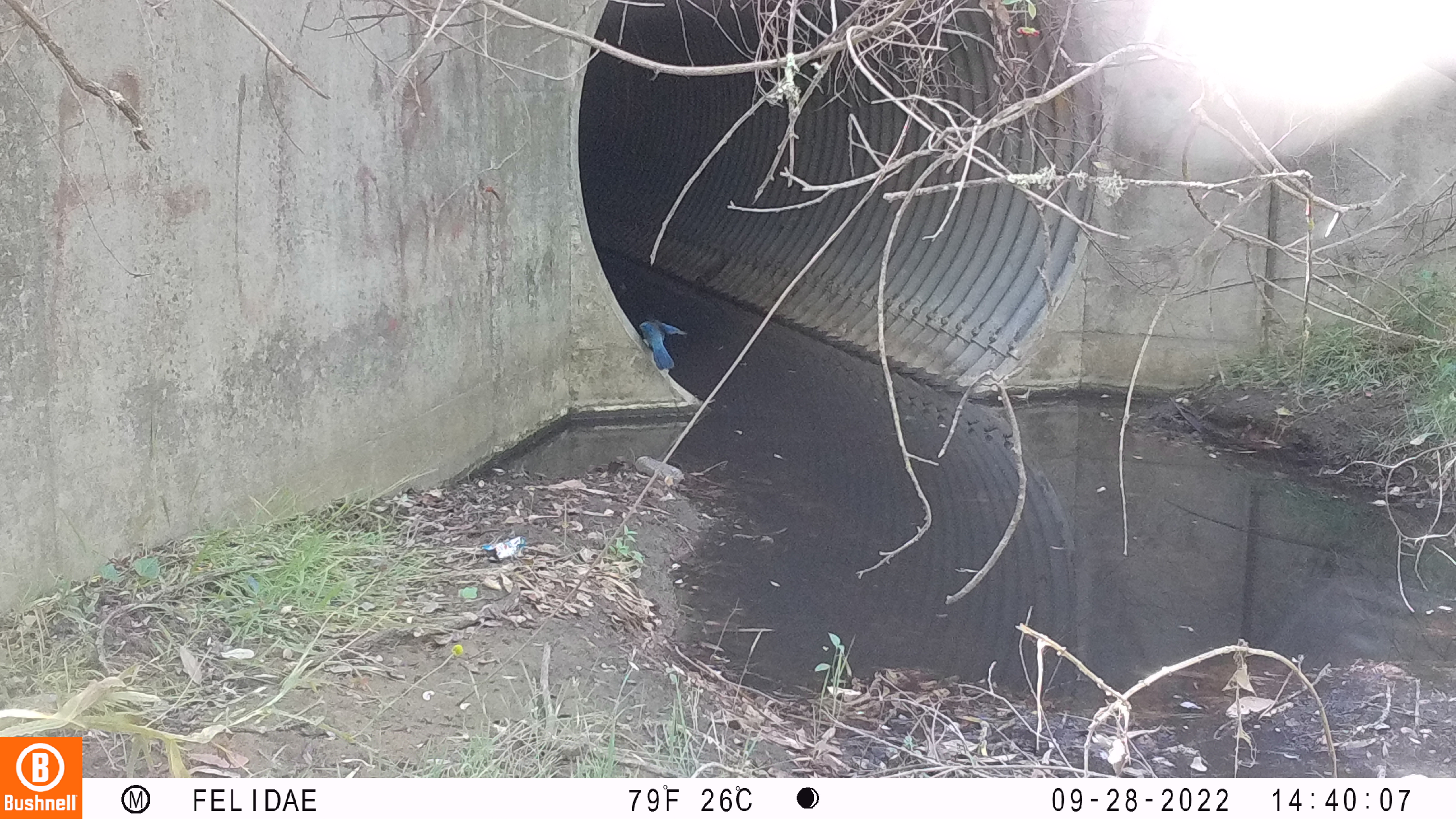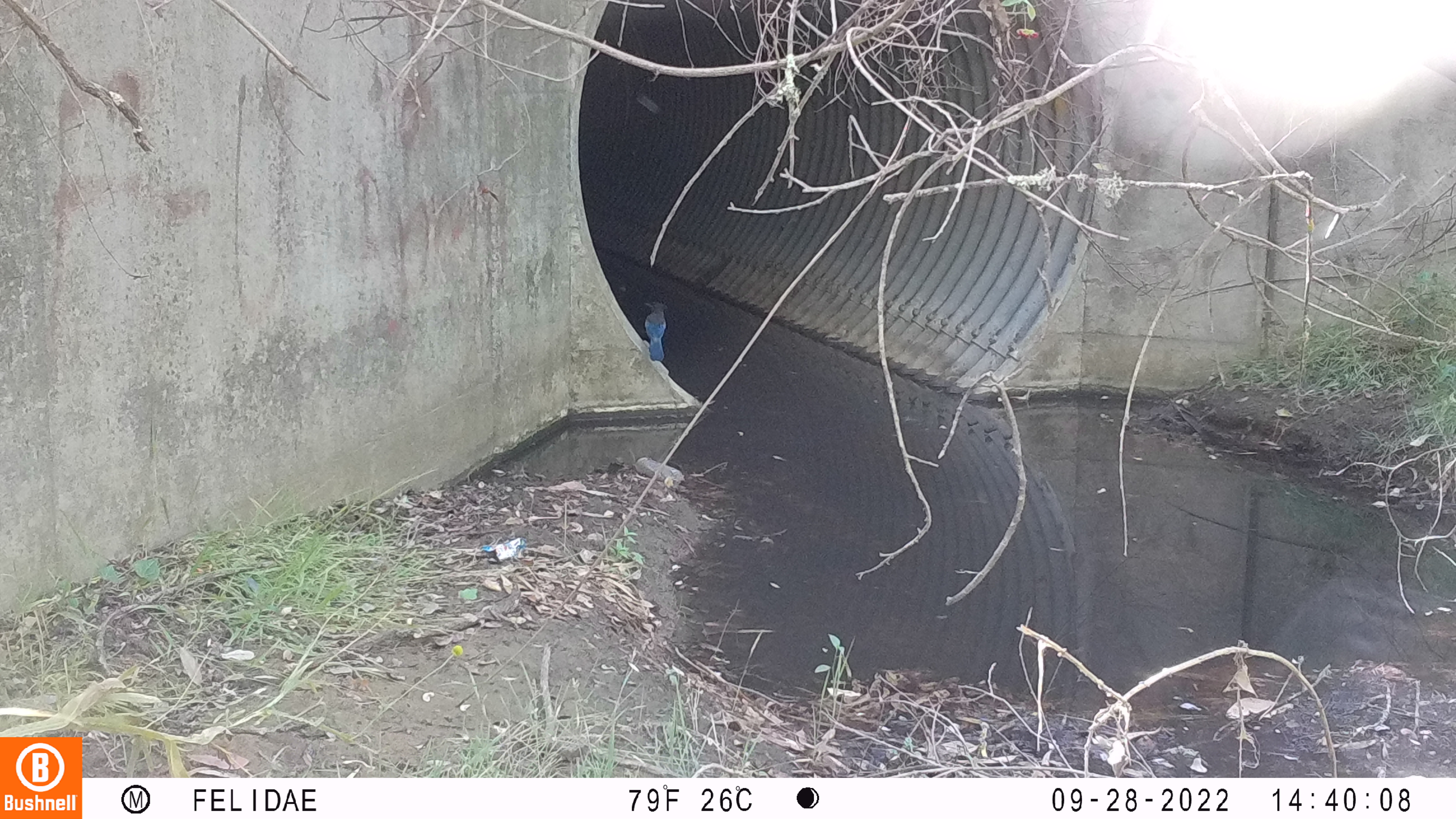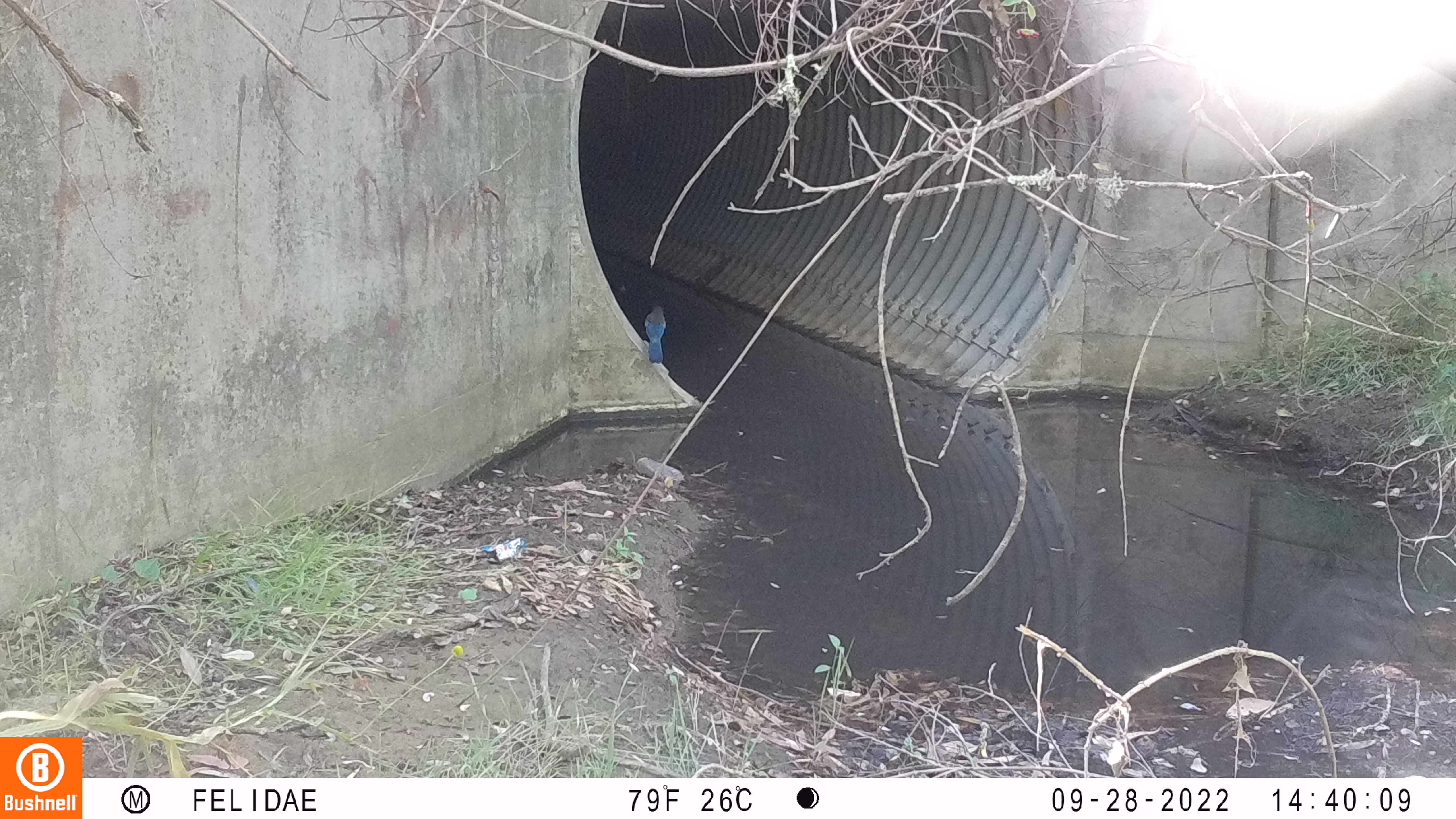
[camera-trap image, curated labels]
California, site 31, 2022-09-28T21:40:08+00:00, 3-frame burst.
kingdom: Animalia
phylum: Chordata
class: Aves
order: Passeriformes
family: Corvidae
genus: Cyanocitta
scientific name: Cyanocitta stelleri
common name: steller's jay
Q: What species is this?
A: Steller's jay (Cyanocitta stelleri).